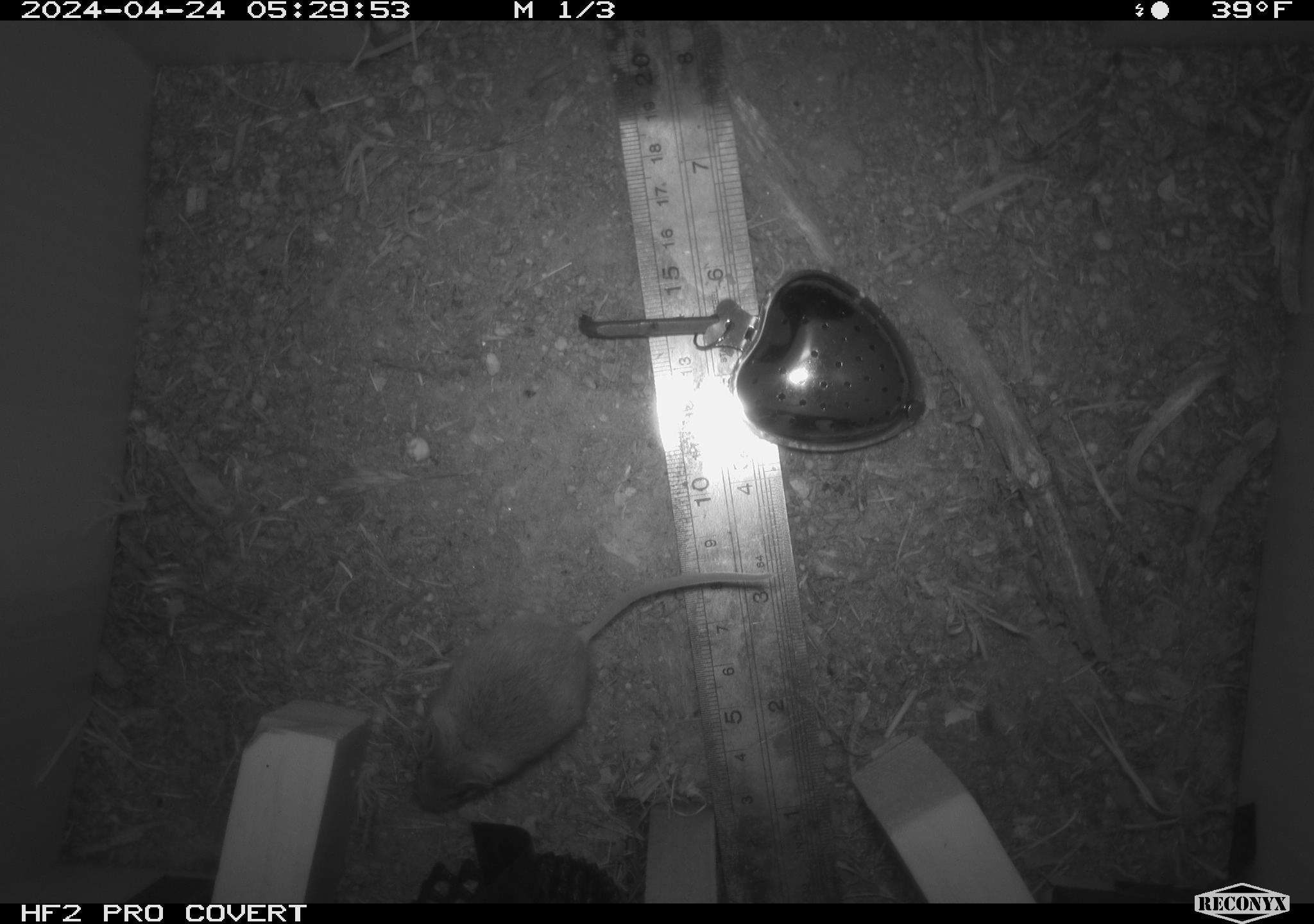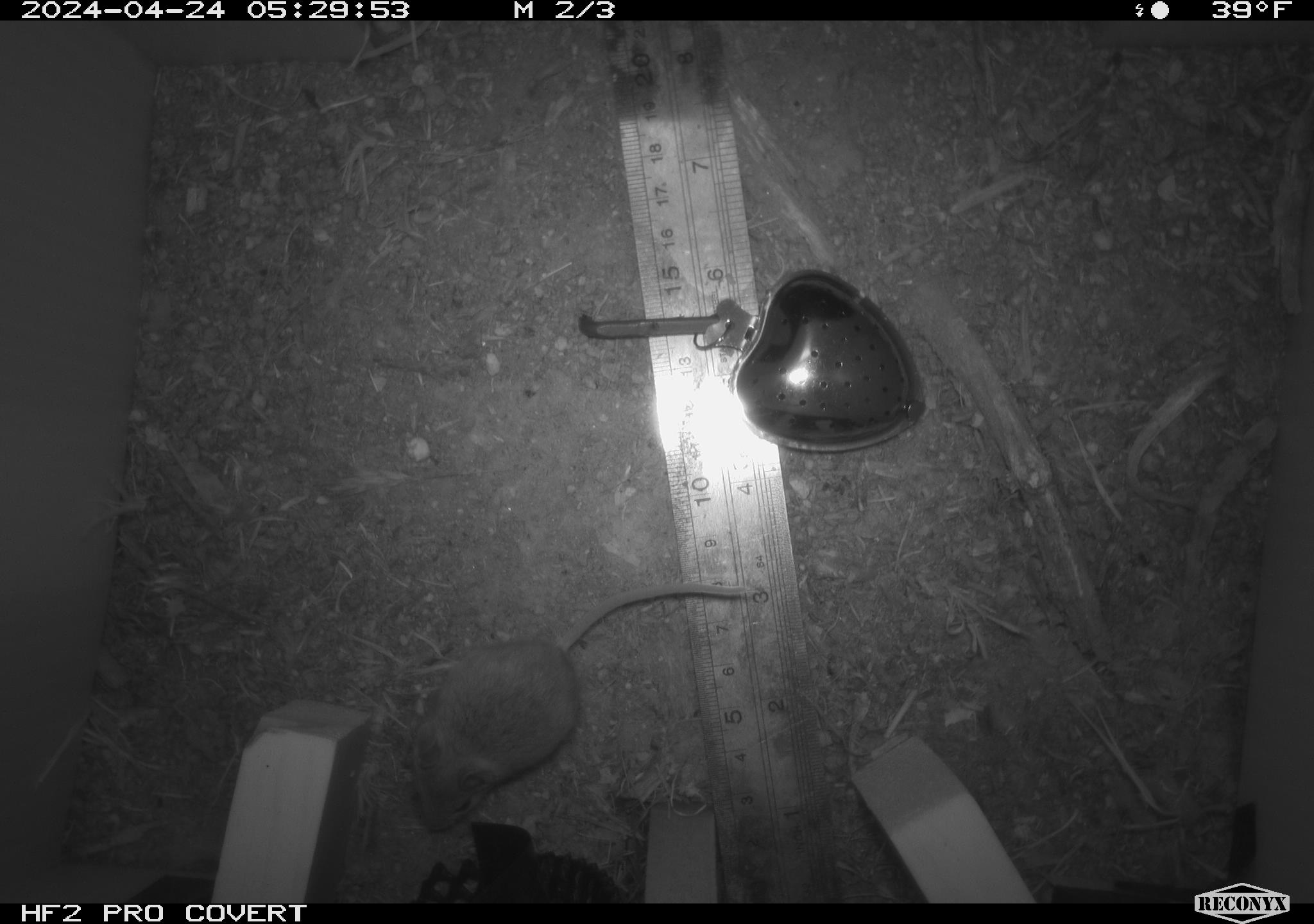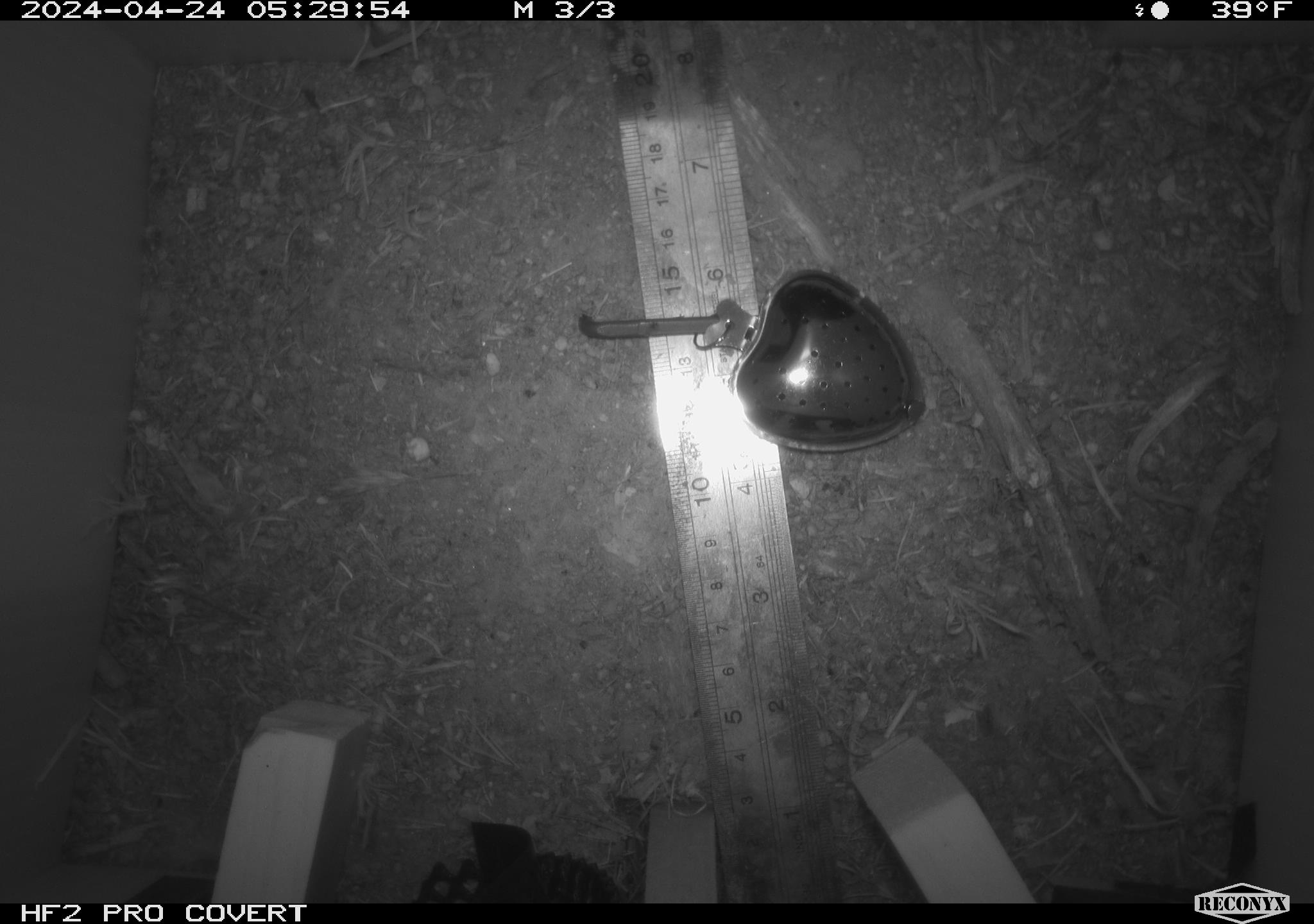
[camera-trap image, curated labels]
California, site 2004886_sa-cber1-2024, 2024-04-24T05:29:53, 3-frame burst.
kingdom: Animalia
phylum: Chordata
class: Mammalia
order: Rodentia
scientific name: Rodentia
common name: mouse species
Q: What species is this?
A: Mouse species (Rodentia).